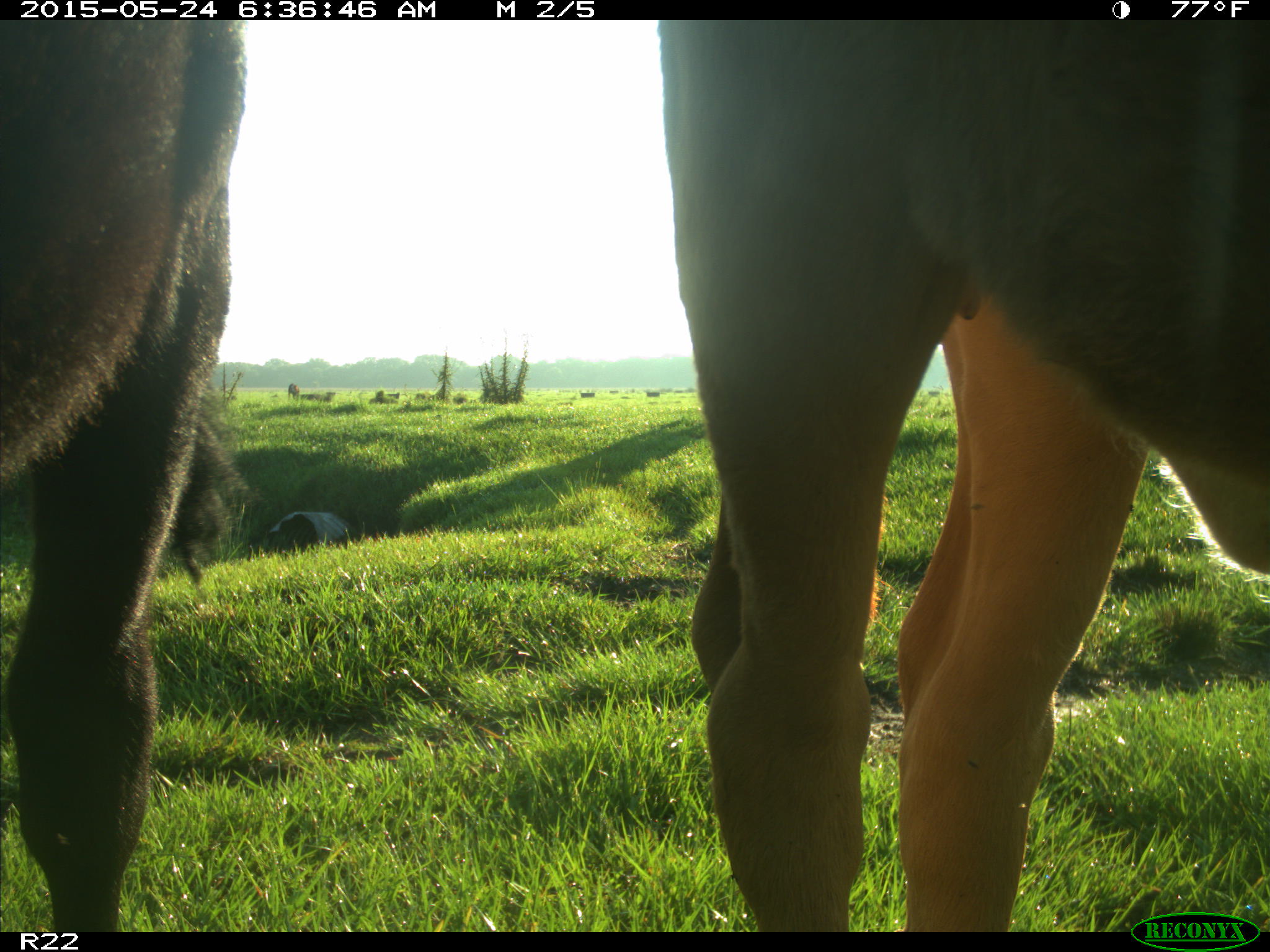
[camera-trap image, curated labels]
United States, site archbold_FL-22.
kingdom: Animalia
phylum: Chordata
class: Mammalia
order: Artiodactyla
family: Bovidae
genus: Bos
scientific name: Bos taurus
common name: domestic cow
Bos taurus (domestic cow).